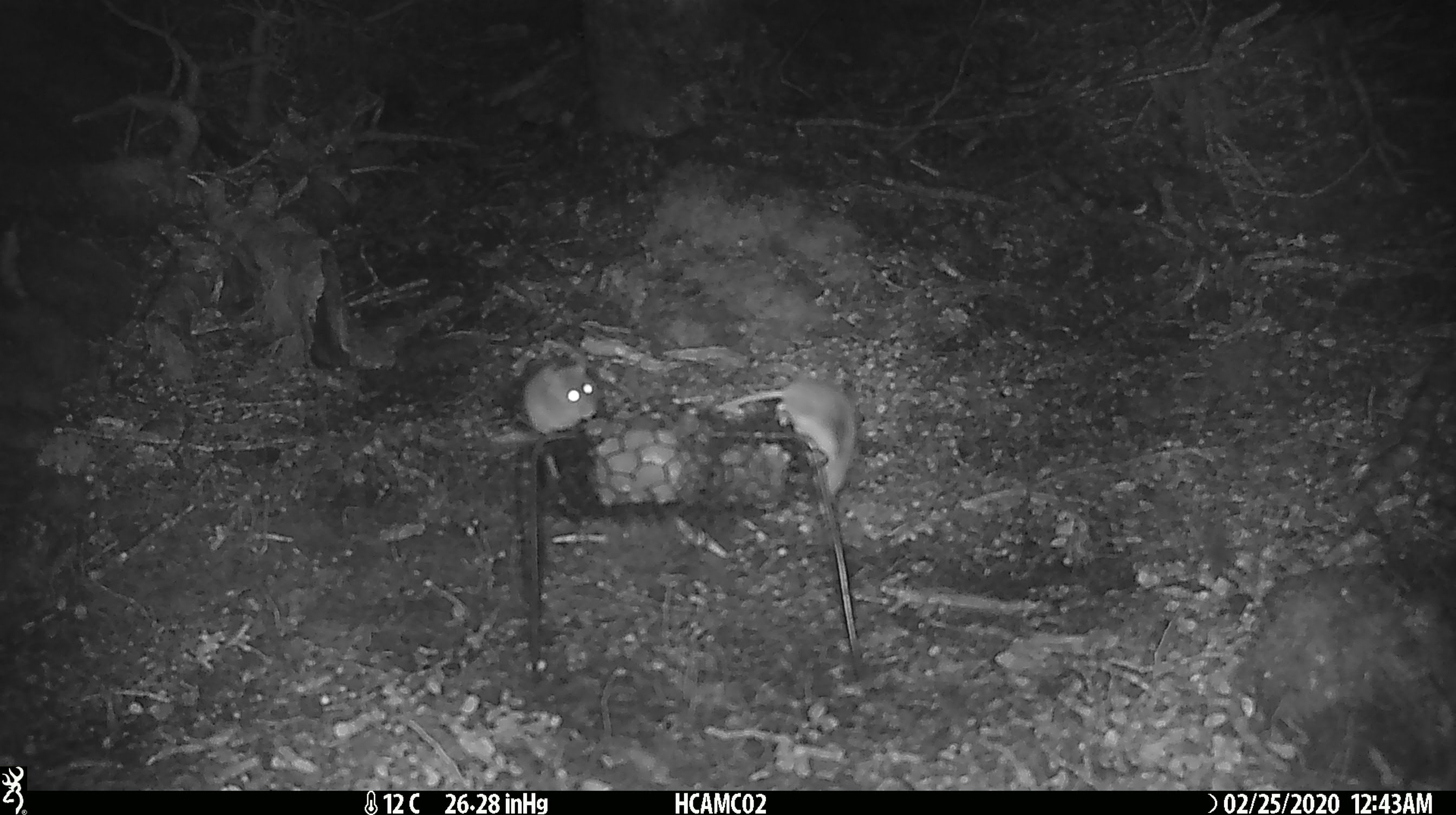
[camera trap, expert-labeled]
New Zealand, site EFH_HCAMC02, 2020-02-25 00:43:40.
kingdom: Animalia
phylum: Chordata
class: Mammalia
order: Rodentia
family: Muridae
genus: Mus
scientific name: Mus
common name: mouse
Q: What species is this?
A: Mouse (Mus).